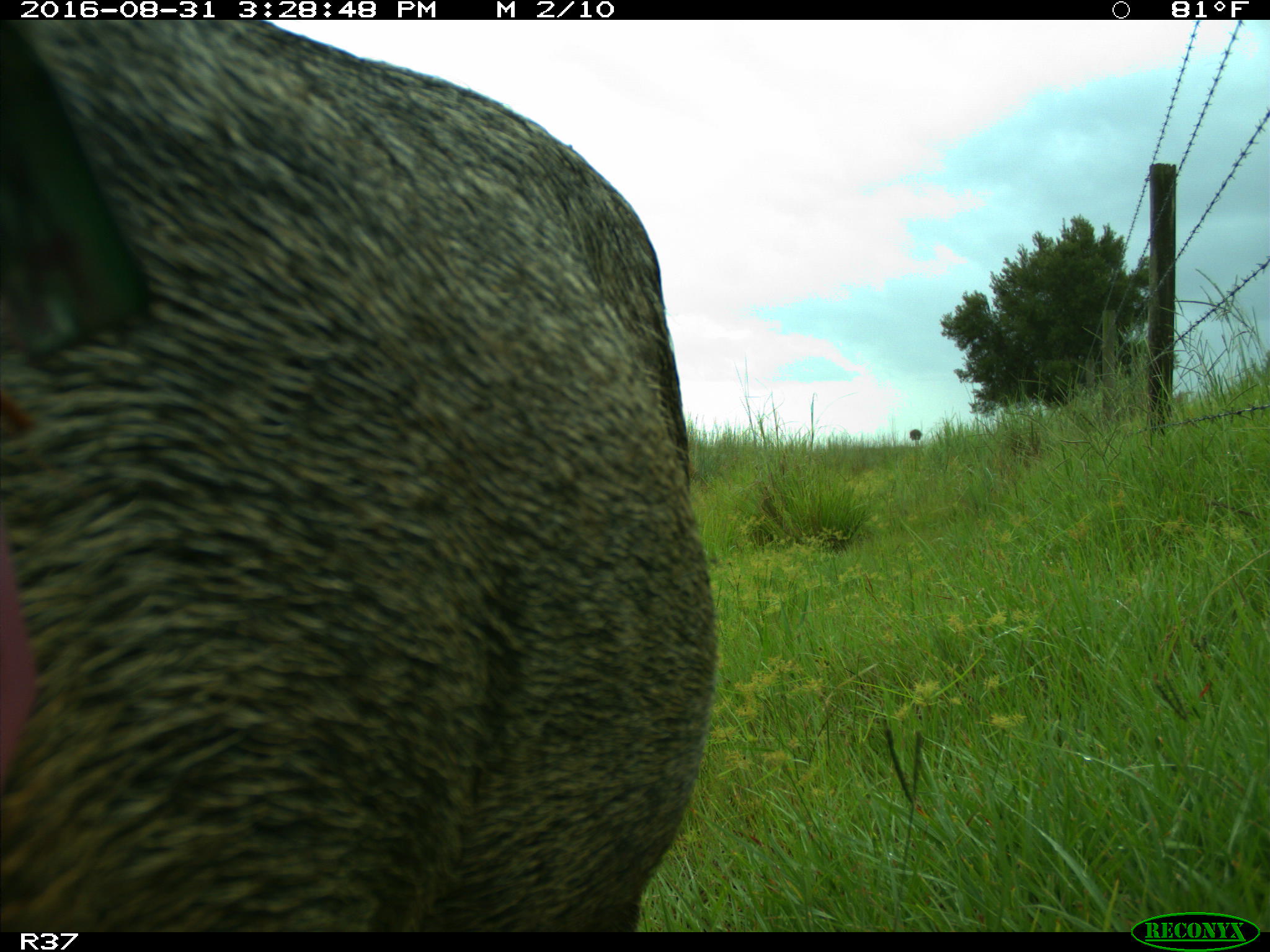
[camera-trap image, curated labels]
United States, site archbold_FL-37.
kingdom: Animalia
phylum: Chordata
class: Mammalia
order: Artiodactyla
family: Suidae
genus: Sus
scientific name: Sus scrofa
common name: wild boar